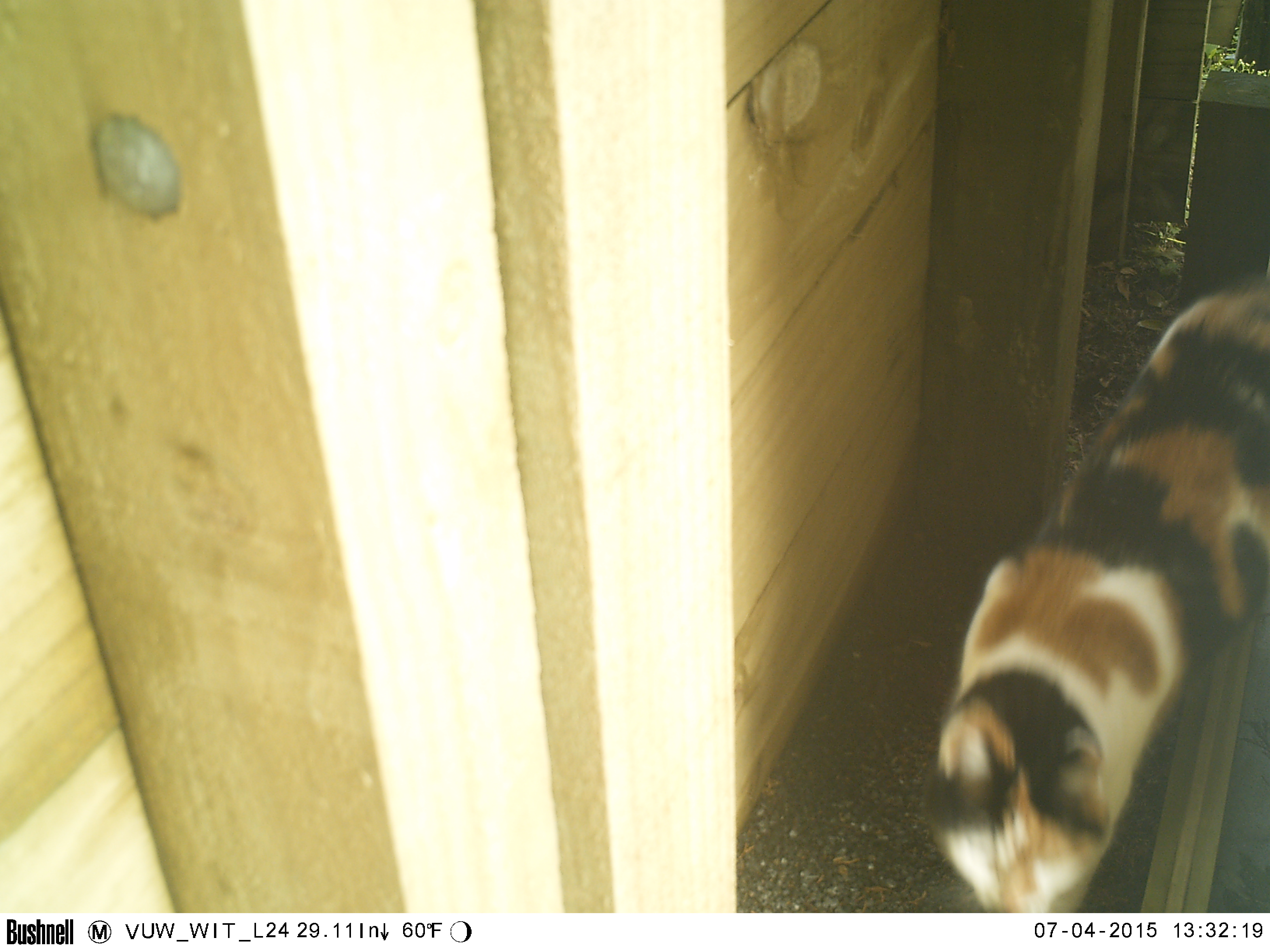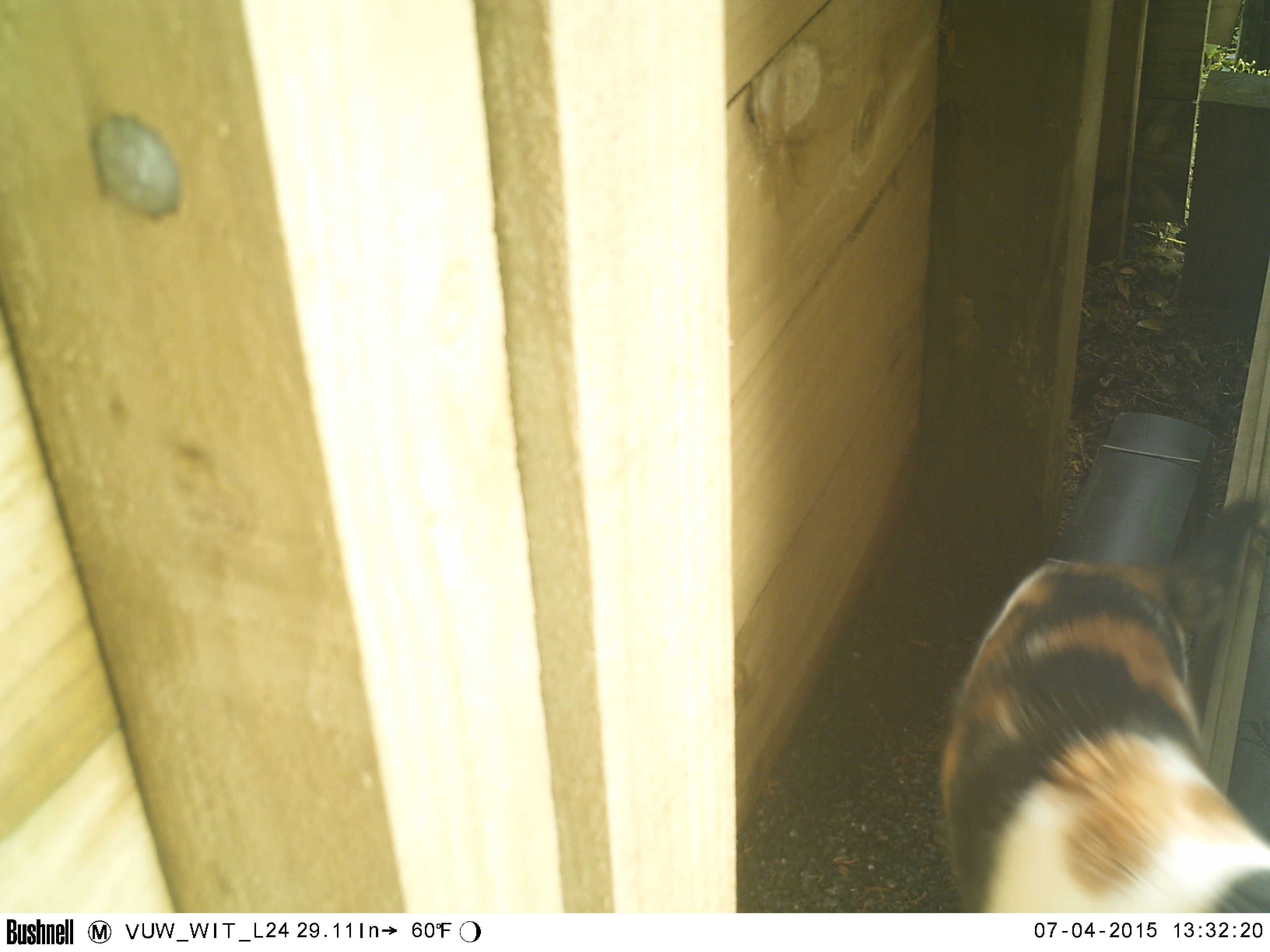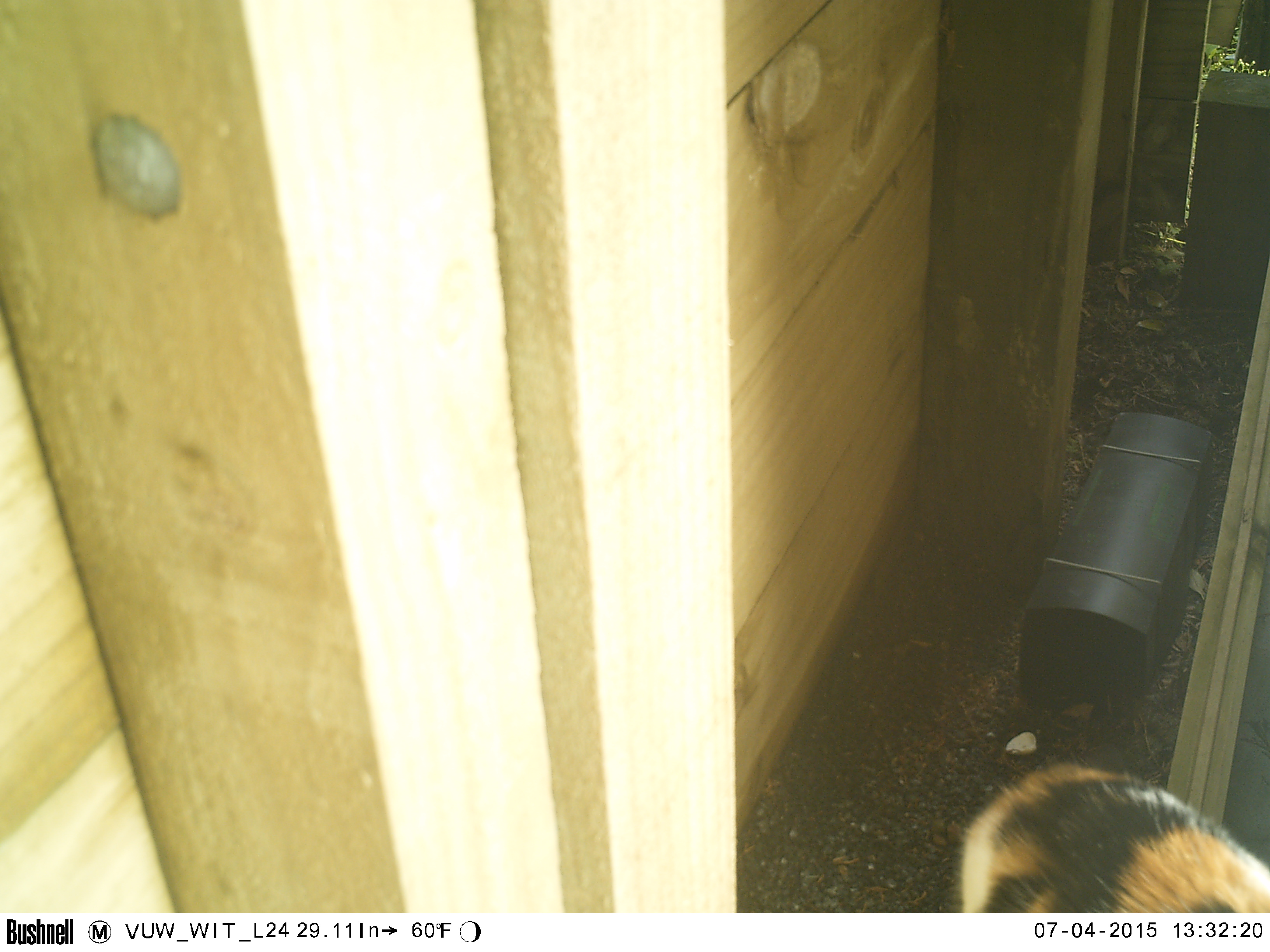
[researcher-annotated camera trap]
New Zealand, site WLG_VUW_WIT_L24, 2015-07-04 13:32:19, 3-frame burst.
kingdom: Animalia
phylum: Chordata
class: Mammalia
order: Carnivora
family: Felidae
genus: Felis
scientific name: Felis catus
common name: domestic cat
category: cat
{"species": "cat (domestic cat) (Felis catus)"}